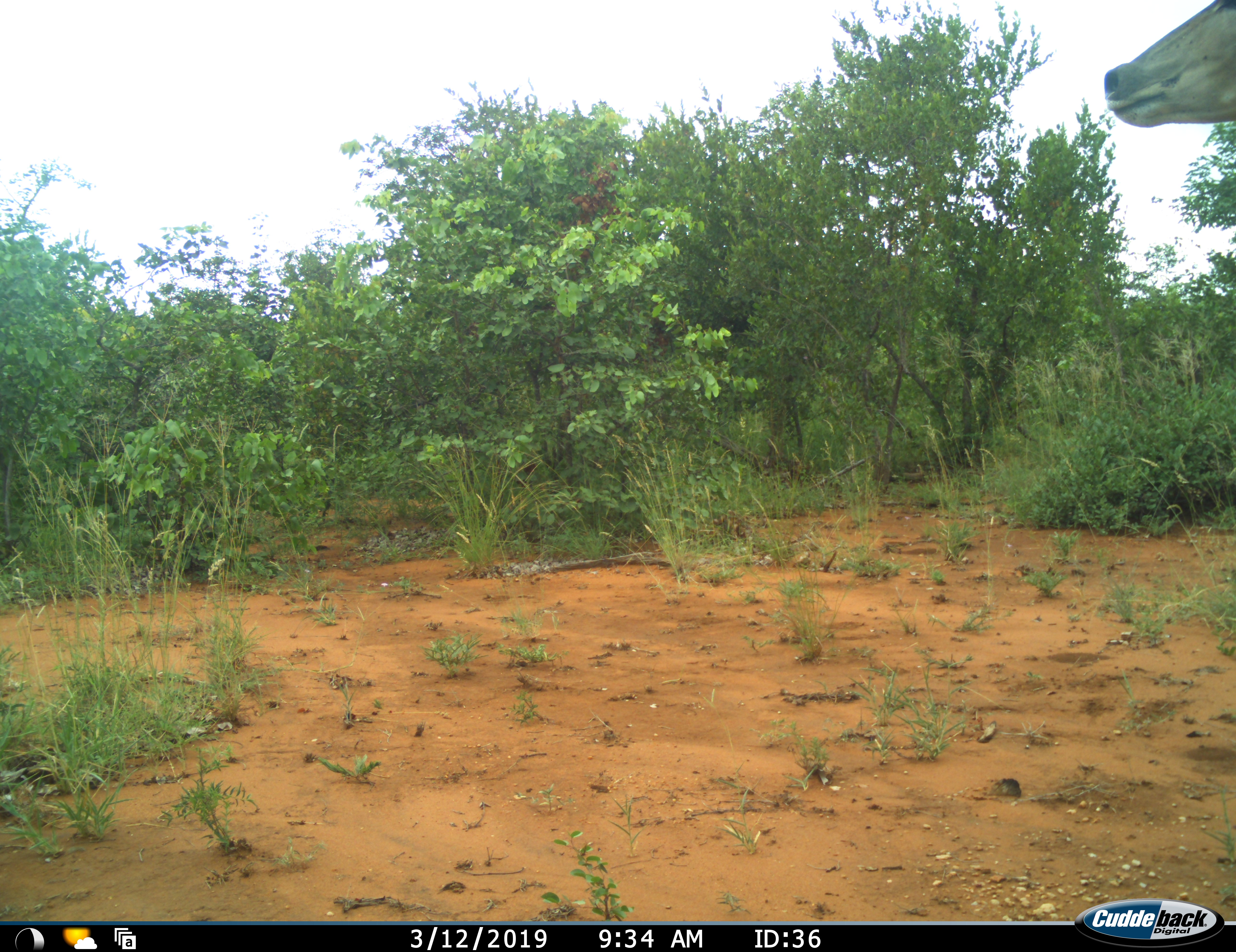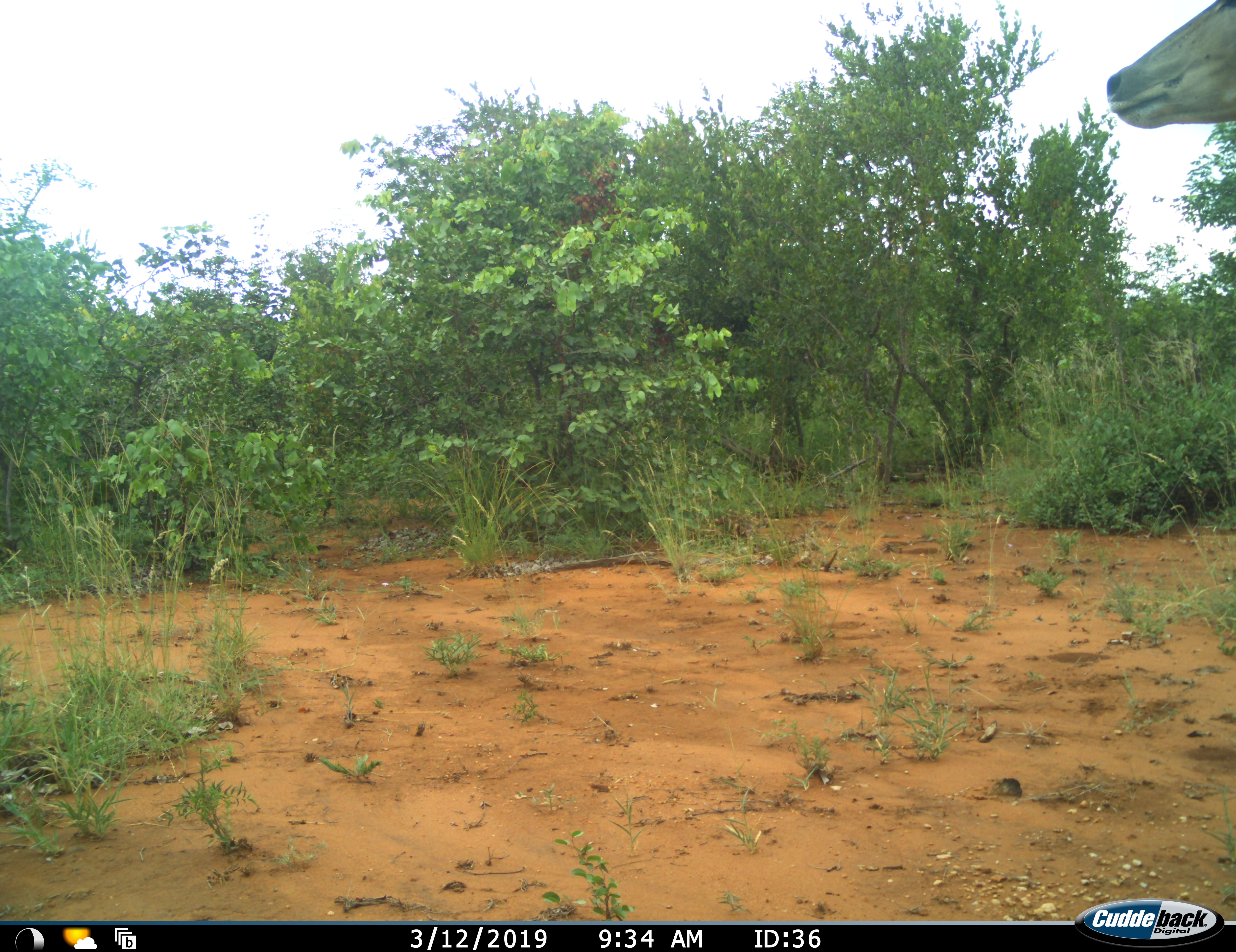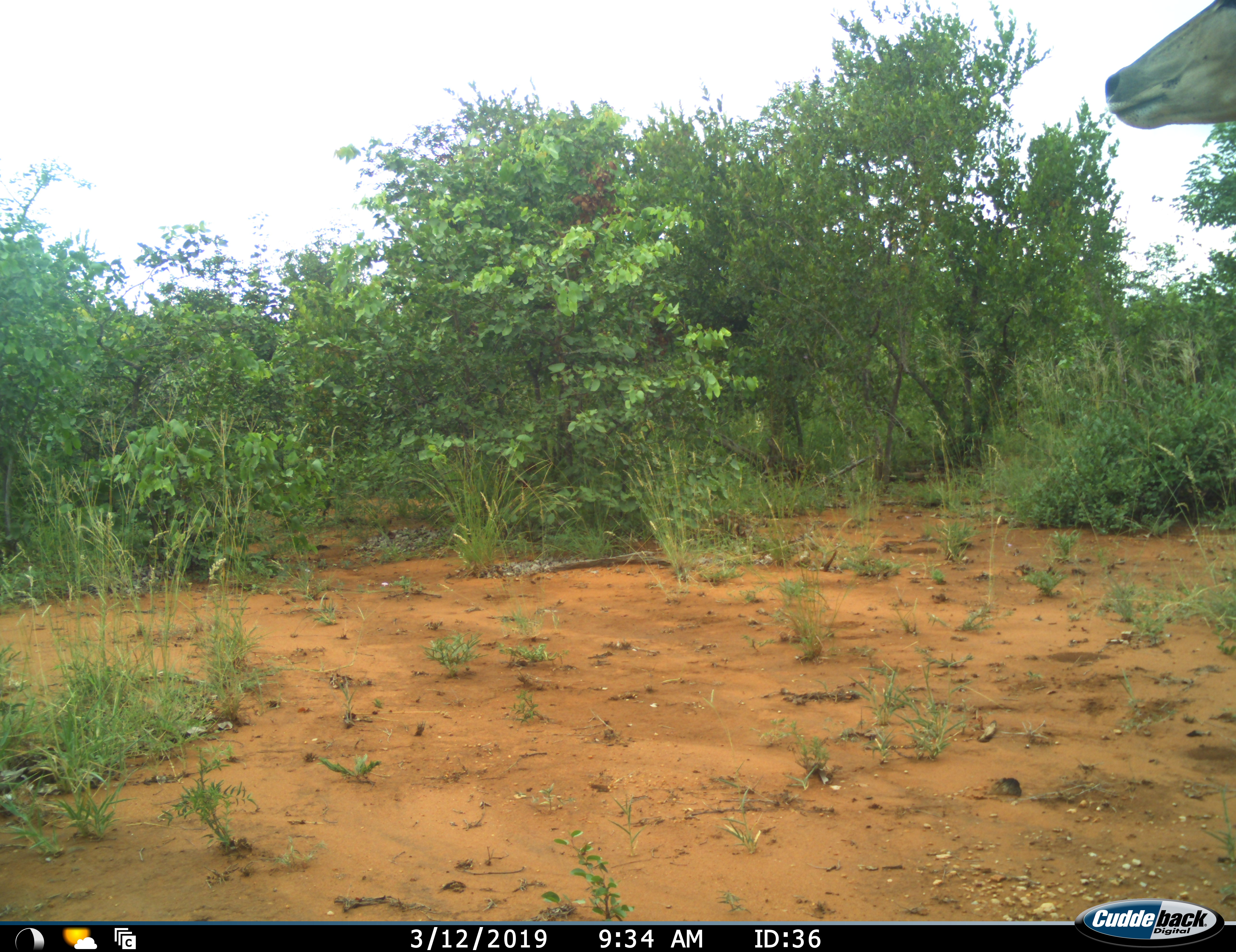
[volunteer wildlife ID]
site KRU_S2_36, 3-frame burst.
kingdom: Animalia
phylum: Chordata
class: Mammalia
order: Artiodactyla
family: Bovidae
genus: Aepyceros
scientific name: Aepyceros melampus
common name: impala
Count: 1.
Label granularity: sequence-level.